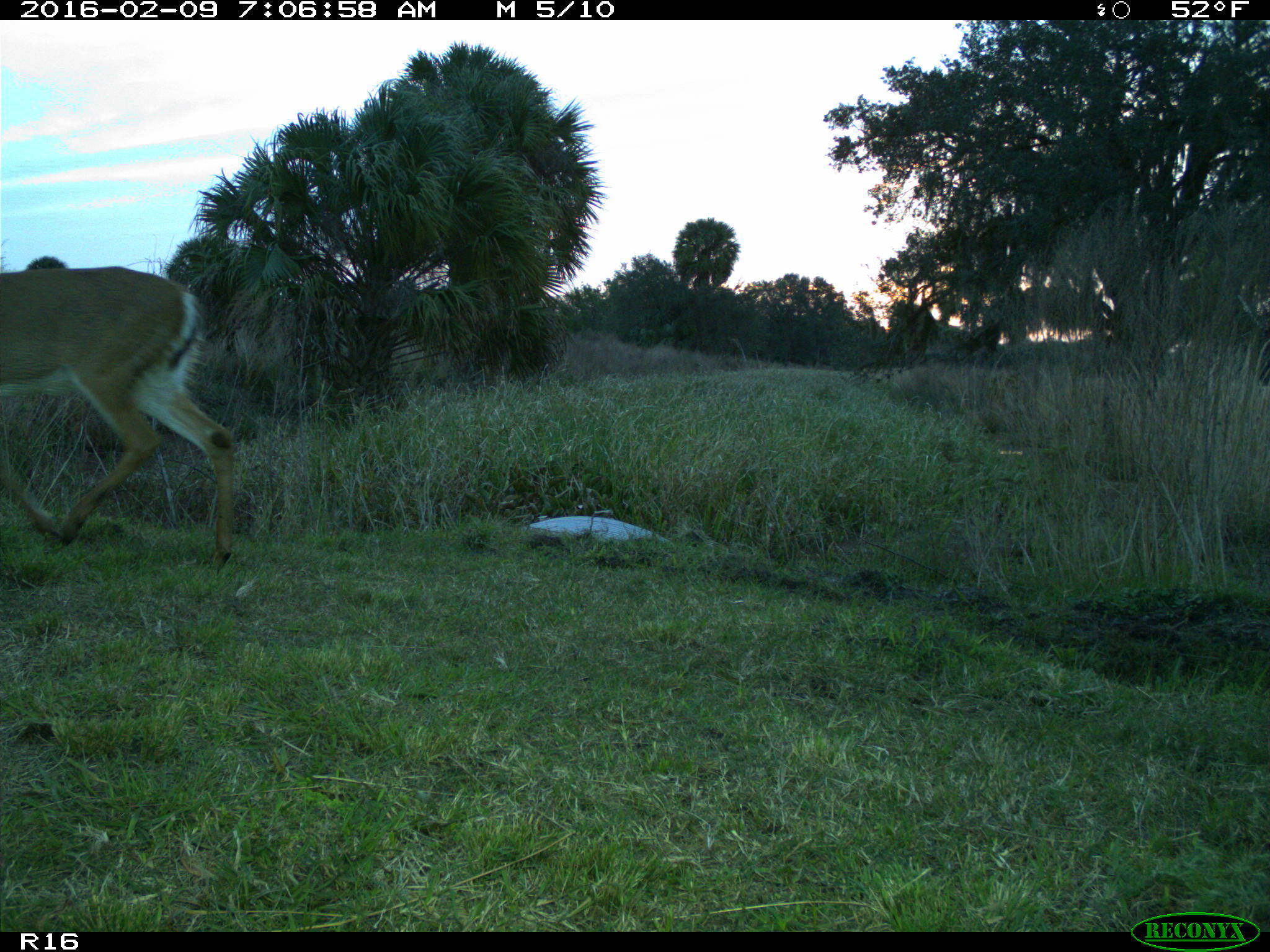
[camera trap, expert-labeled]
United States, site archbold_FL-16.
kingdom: Animalia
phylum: Chordata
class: Mammalia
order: Artiodactyla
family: Cervidae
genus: Odocoileus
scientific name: Odocoileus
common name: deer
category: unidentified deer